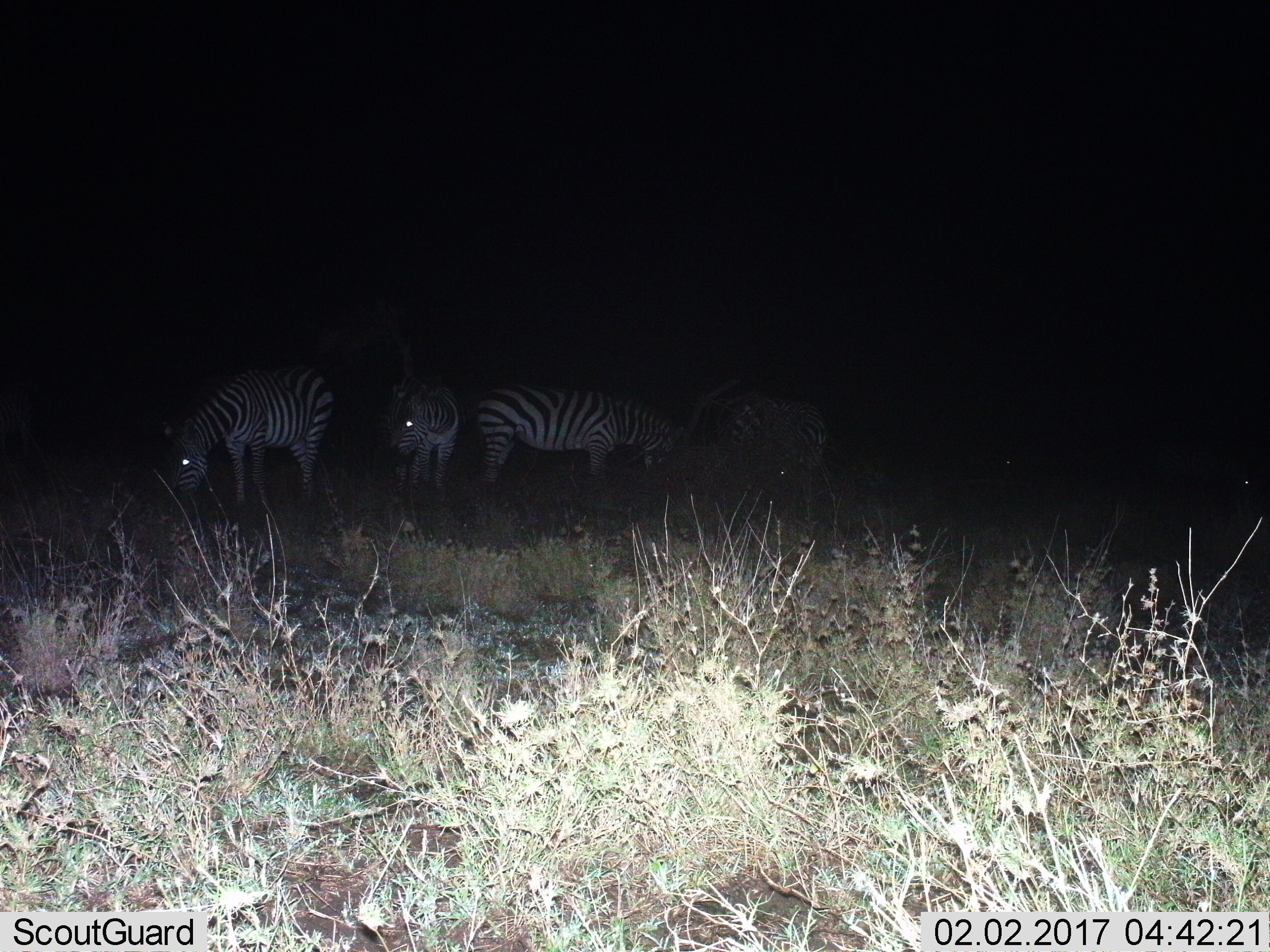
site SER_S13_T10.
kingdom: Animalia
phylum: Chordata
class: Mammalia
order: Perissodactyla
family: Equidae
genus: Equus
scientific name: Equus quagga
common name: plains zebra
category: zebraplains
Zebraplains (plains zebra) (Equus quagga), count 4. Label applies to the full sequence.